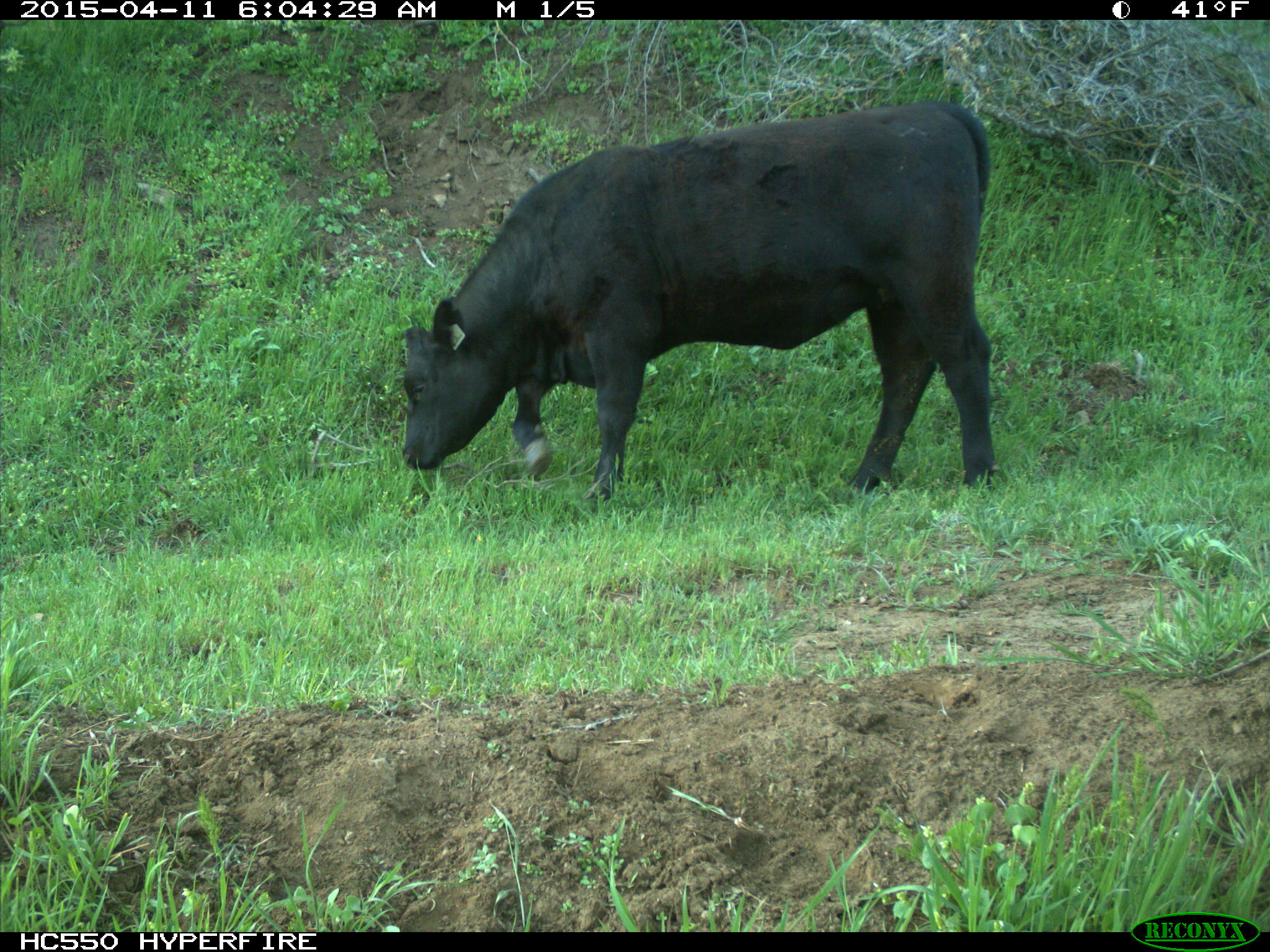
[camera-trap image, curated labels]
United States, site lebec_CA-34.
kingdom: Animalia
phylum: Chordata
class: Mammalia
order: Artiodactyla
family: Bovidae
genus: Bos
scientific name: Bos taurus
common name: domestic cow